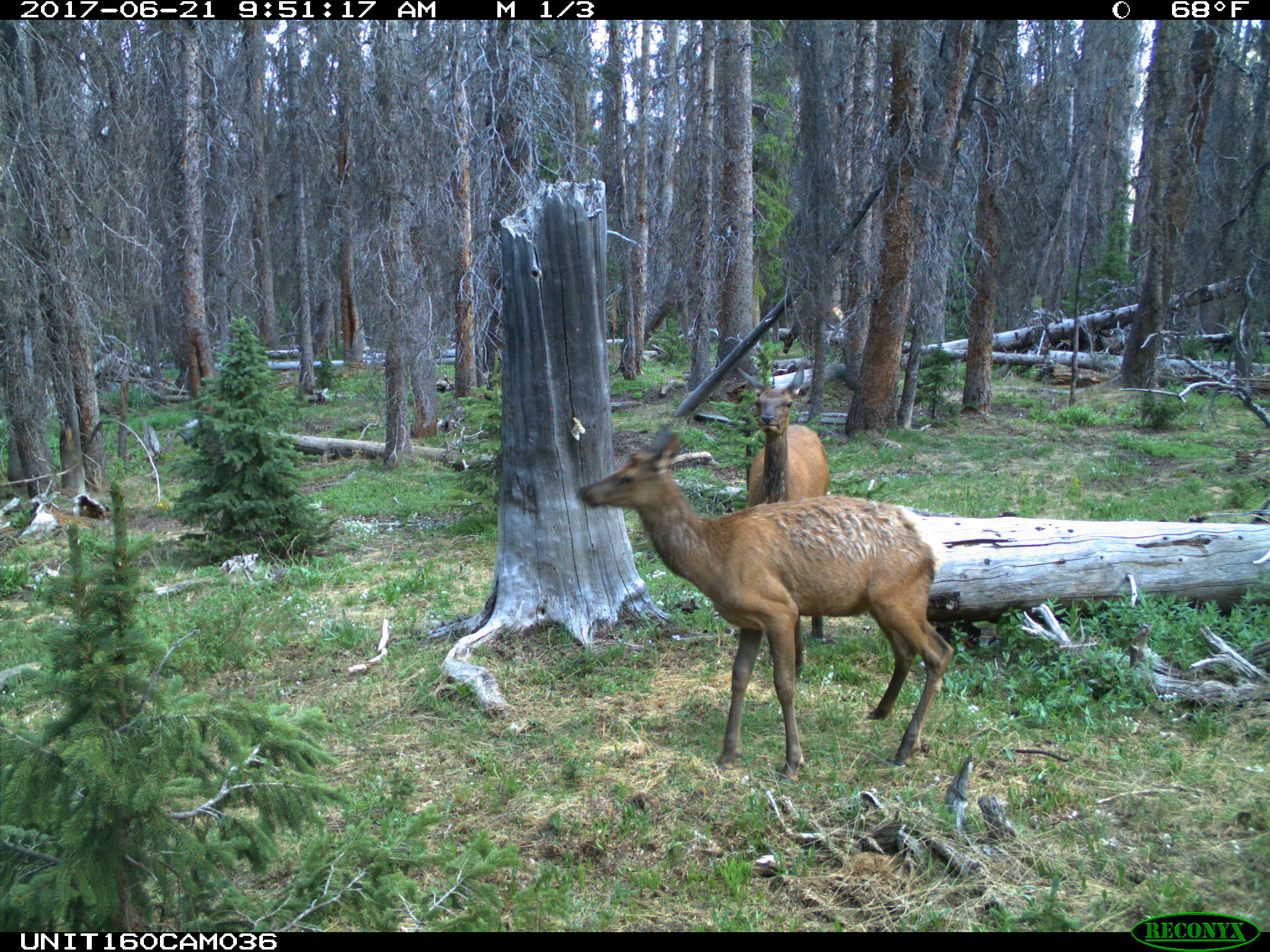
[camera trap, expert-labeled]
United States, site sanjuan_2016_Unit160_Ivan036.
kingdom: Animalia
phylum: Chordata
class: Mammalia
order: Artiodactyla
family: Cervidae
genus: Cervus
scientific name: Cervus elaphus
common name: red deer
Cervus elaphus (red deer).